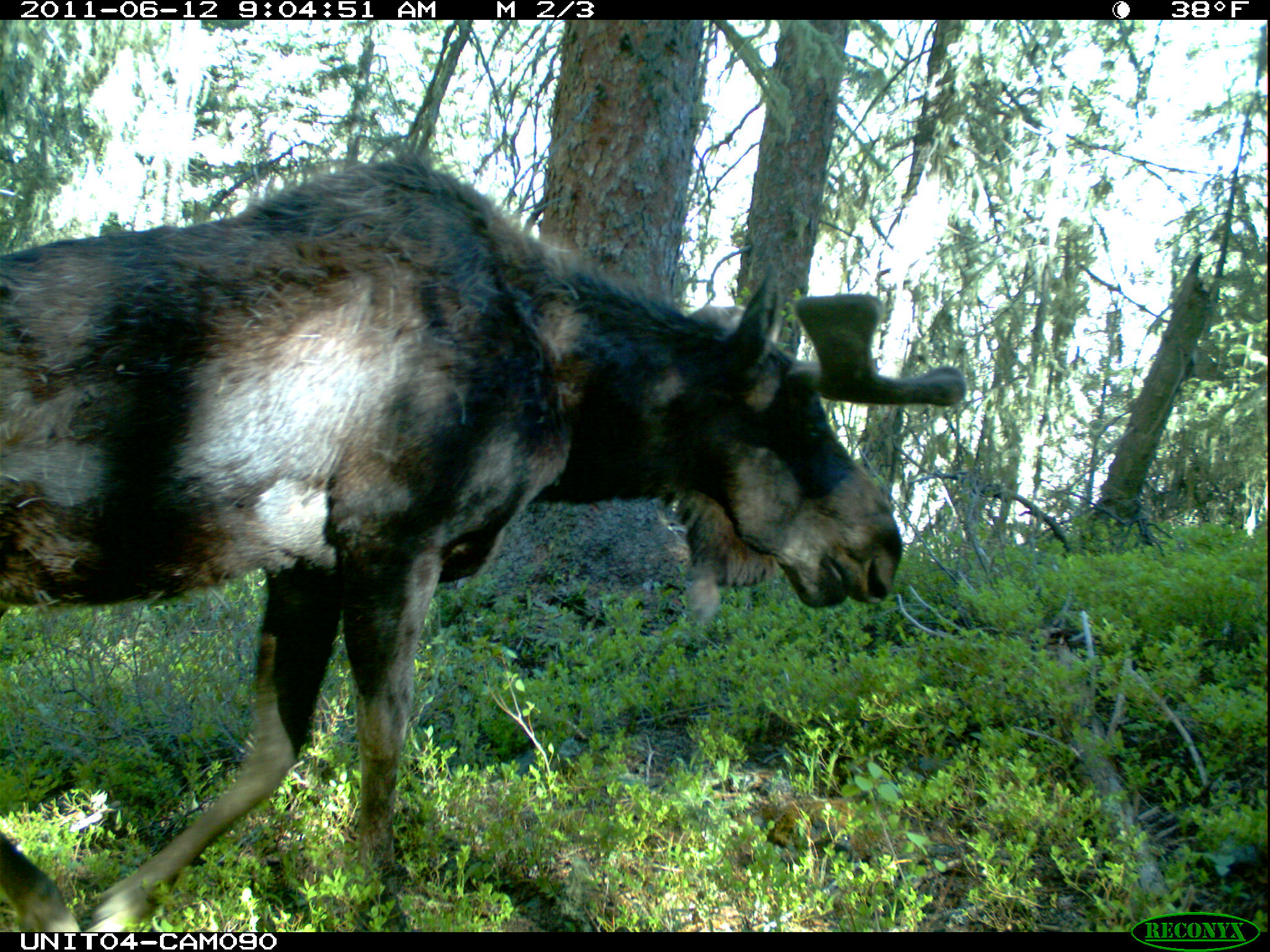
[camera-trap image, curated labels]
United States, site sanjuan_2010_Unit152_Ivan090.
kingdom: Animalia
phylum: Chordata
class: Mammalia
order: Artiodactyla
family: Cervidae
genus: Alces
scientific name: Alces alces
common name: moose